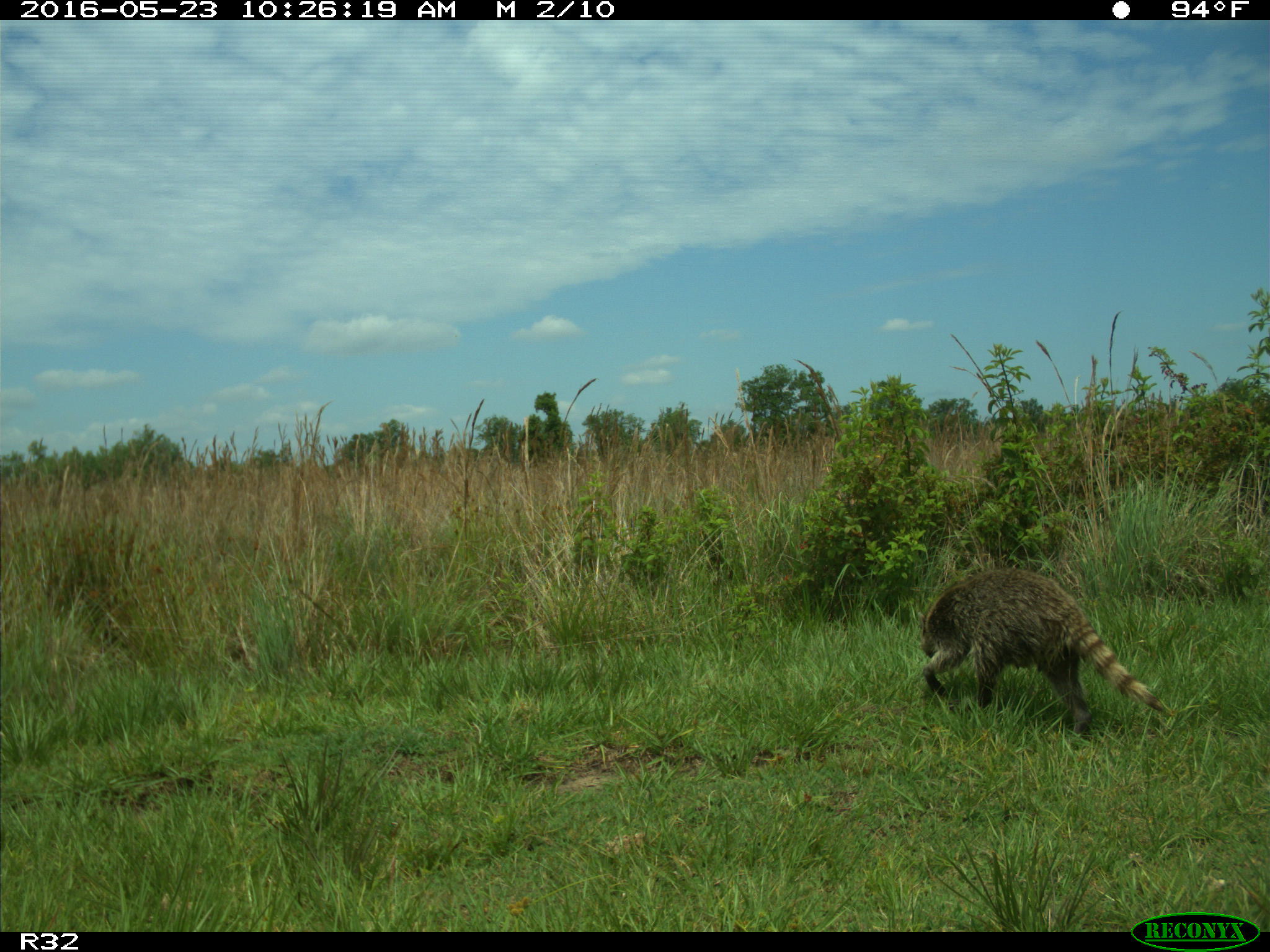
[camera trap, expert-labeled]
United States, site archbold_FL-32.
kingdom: Animalia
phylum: Chordata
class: Mammalia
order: Carnivora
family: Procyonidae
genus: Procyon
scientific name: Procyon lotor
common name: common raccoon